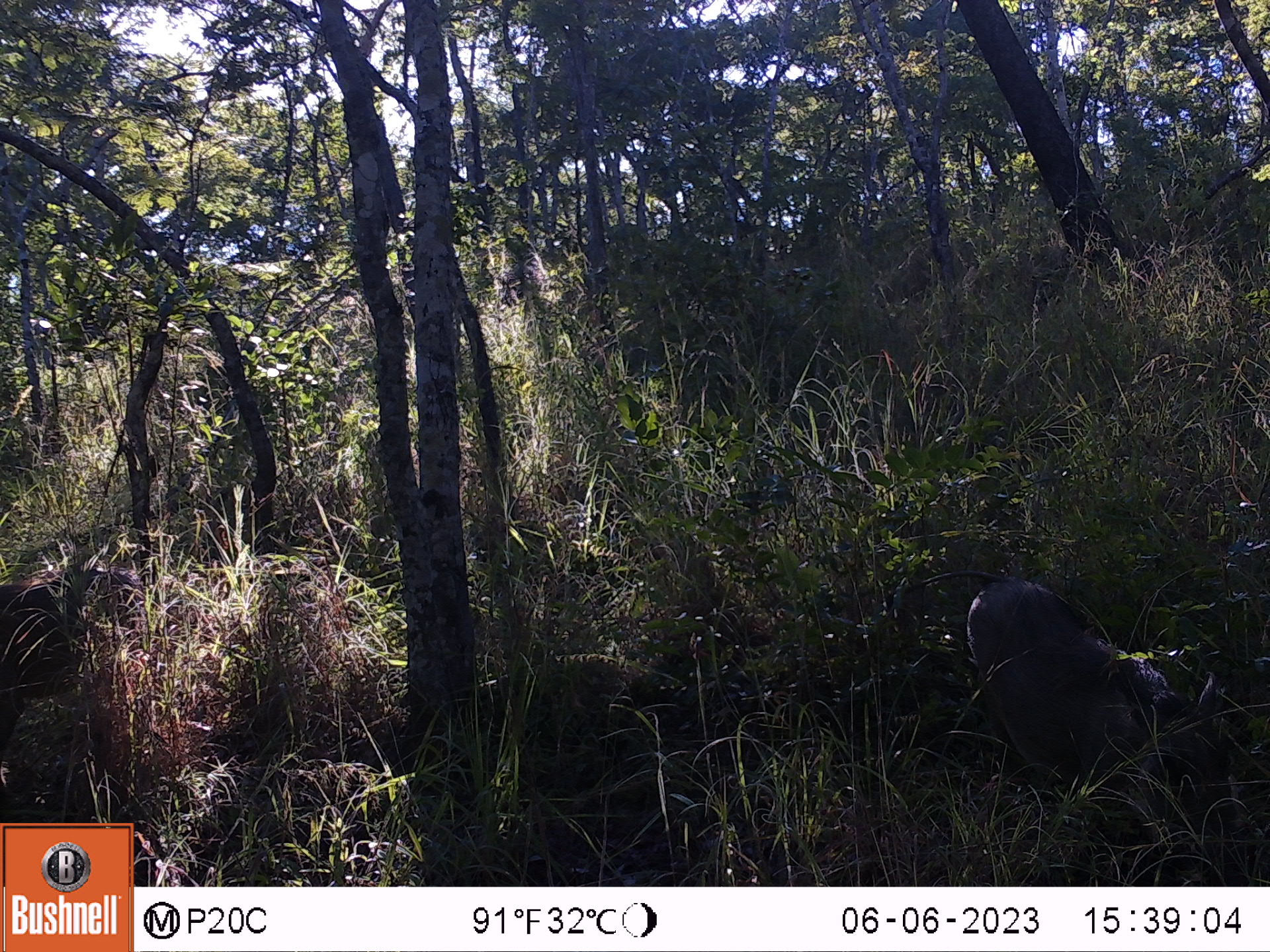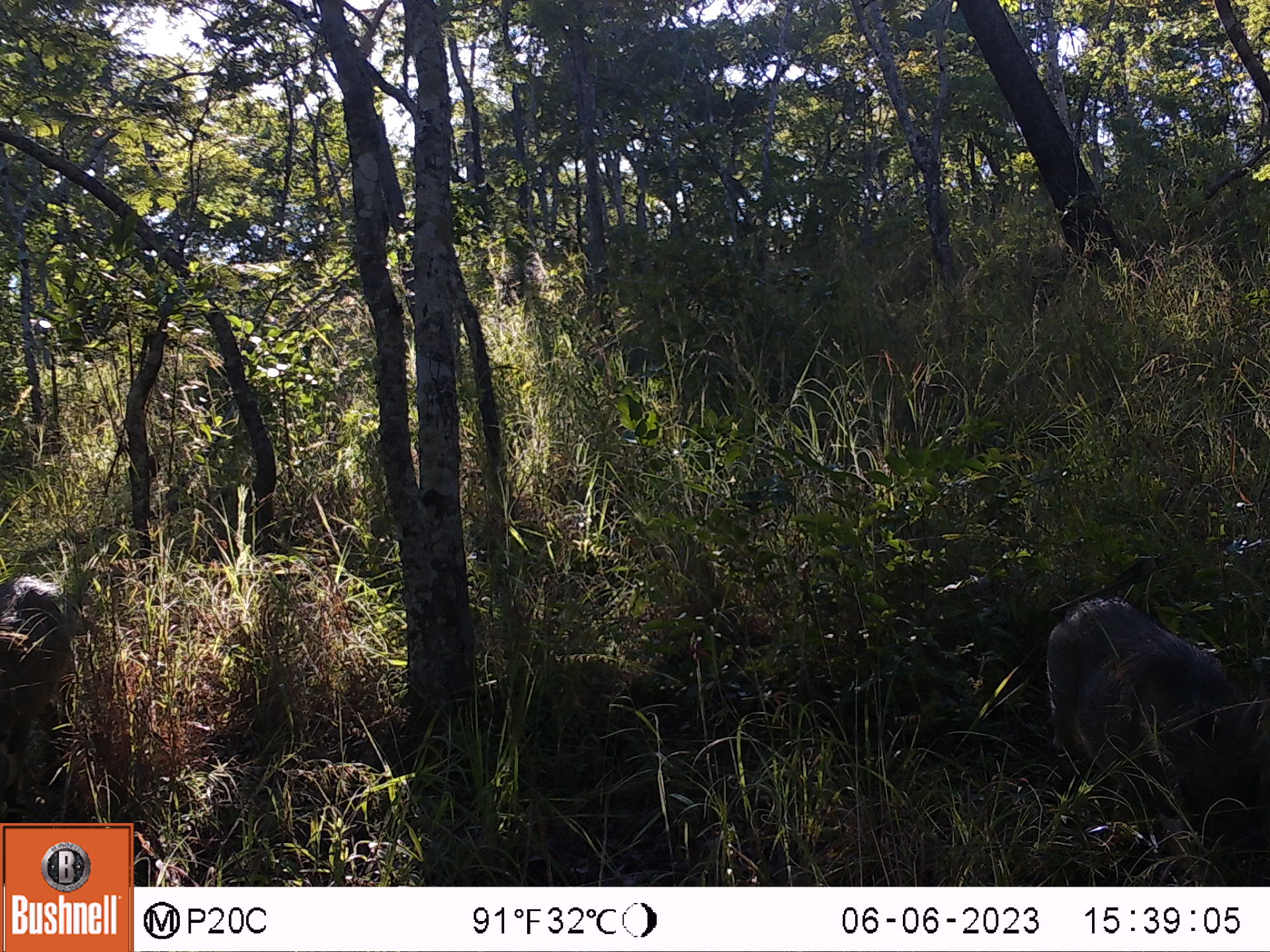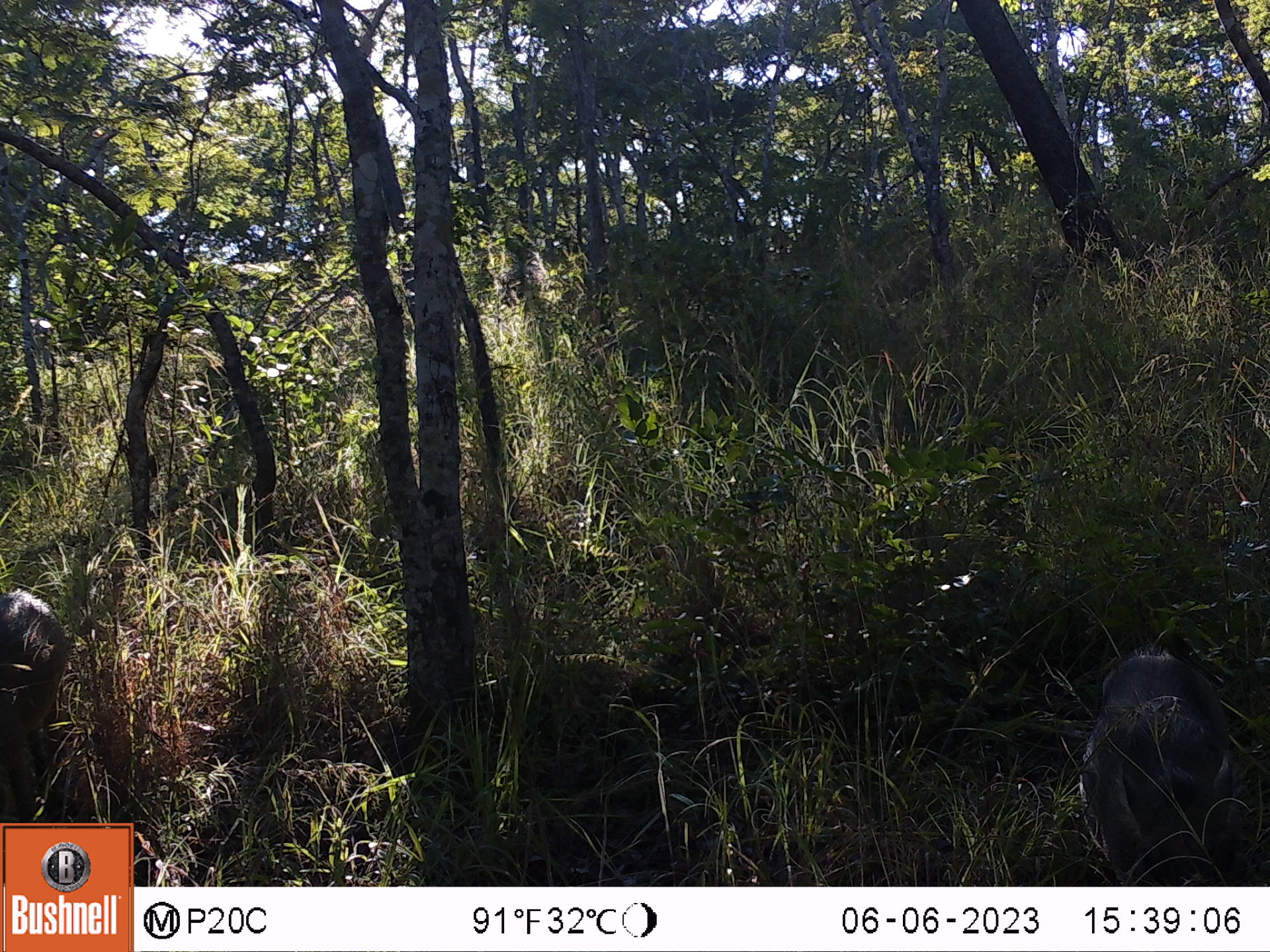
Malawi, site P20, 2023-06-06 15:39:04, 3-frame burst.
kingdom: Animalia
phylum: Chordata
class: Mammalia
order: Artiodactyla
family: Suidae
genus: Phacochoerus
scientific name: Phacochoerus africanus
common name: common warthog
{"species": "common warthog (Phacochoerus africanus)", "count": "2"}